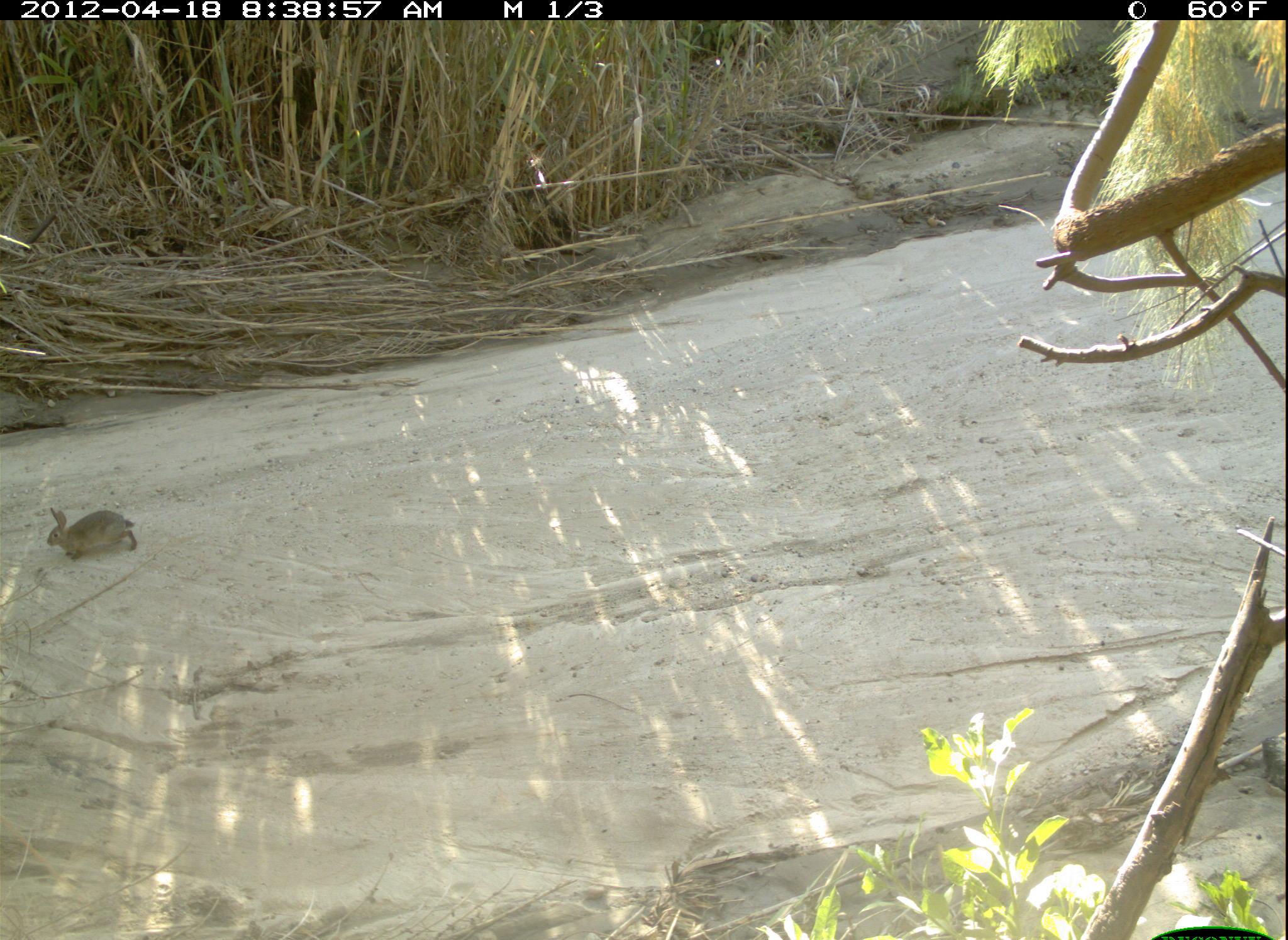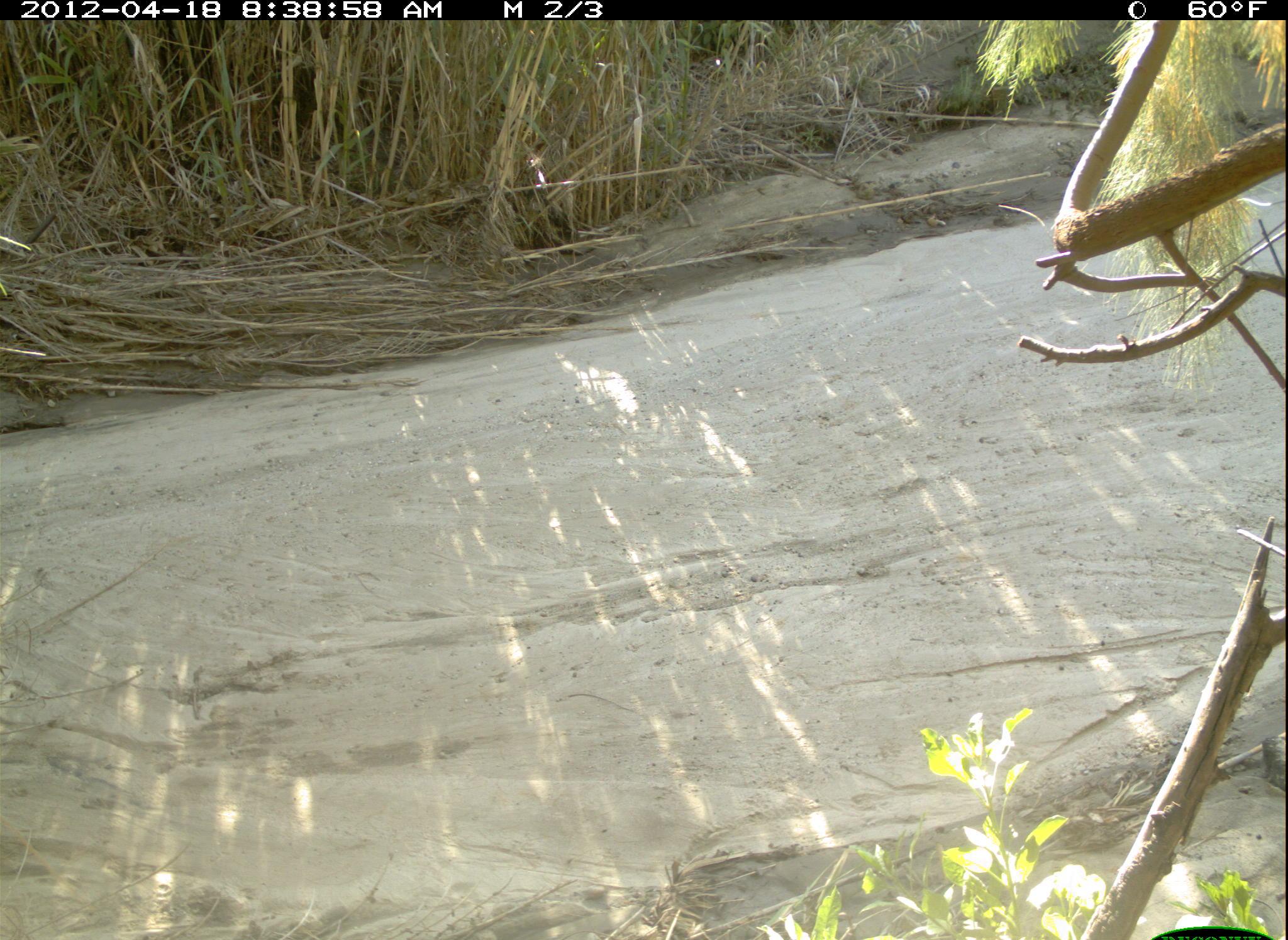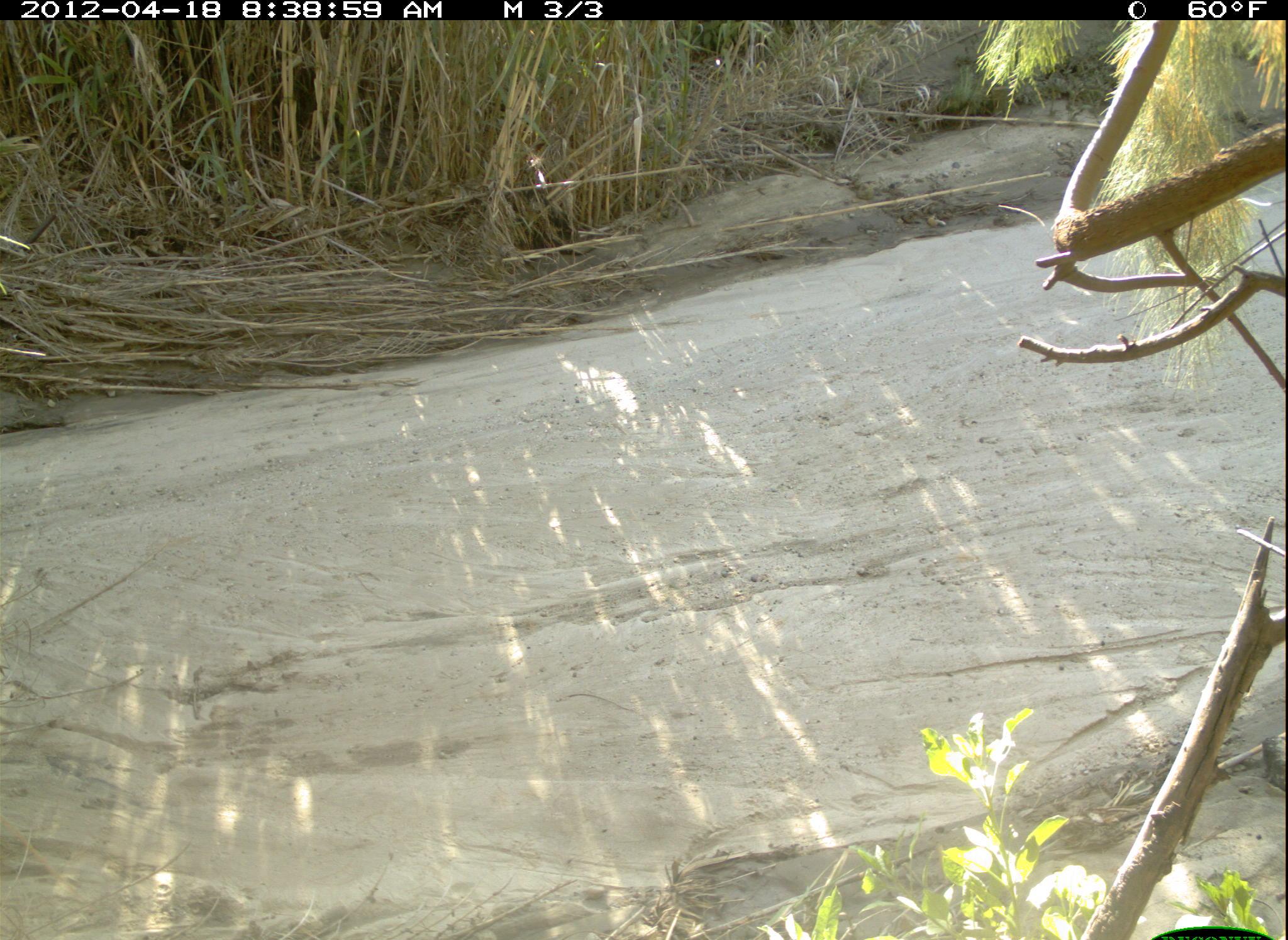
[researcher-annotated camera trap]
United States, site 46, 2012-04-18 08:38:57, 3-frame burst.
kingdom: Animalia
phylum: Chordata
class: Mammalia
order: Lagomorpha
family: Leporidae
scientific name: Leporidae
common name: rabbits and hares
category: rabbit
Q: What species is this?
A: Rabbit (rabbits and hares) (Leporidae).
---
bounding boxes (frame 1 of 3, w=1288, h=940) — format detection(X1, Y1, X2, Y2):
rabbit: detection(47, 494, 167, 567)